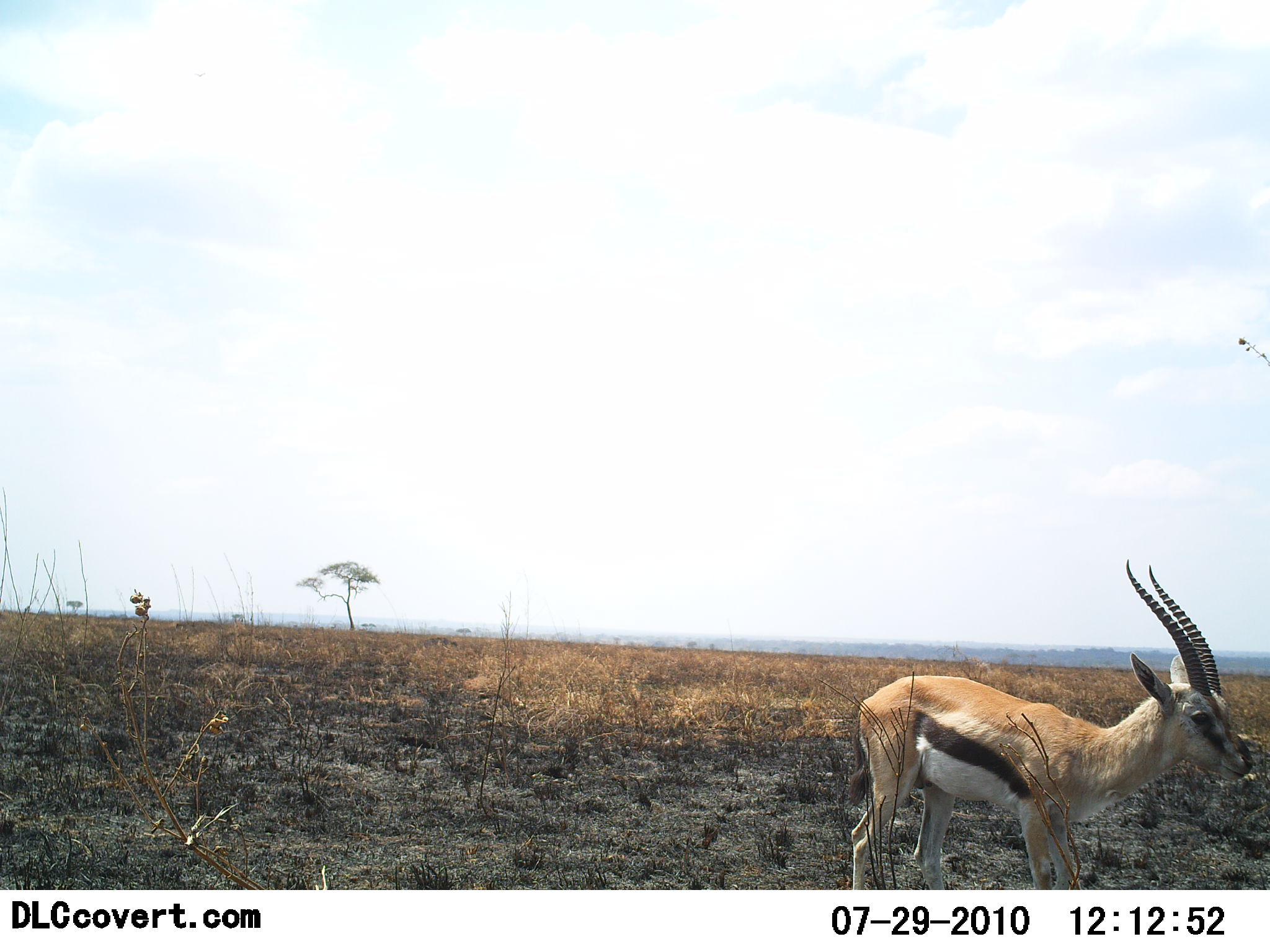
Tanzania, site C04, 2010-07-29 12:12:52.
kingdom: Animalia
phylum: Chordata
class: Mammalia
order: Artiodactyla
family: Bovidae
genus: Eudorcas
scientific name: Eudorcas thomsonii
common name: thomson's gazelle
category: gazellethomsons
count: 1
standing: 100%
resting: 0%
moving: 0%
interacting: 0%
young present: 0%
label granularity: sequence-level